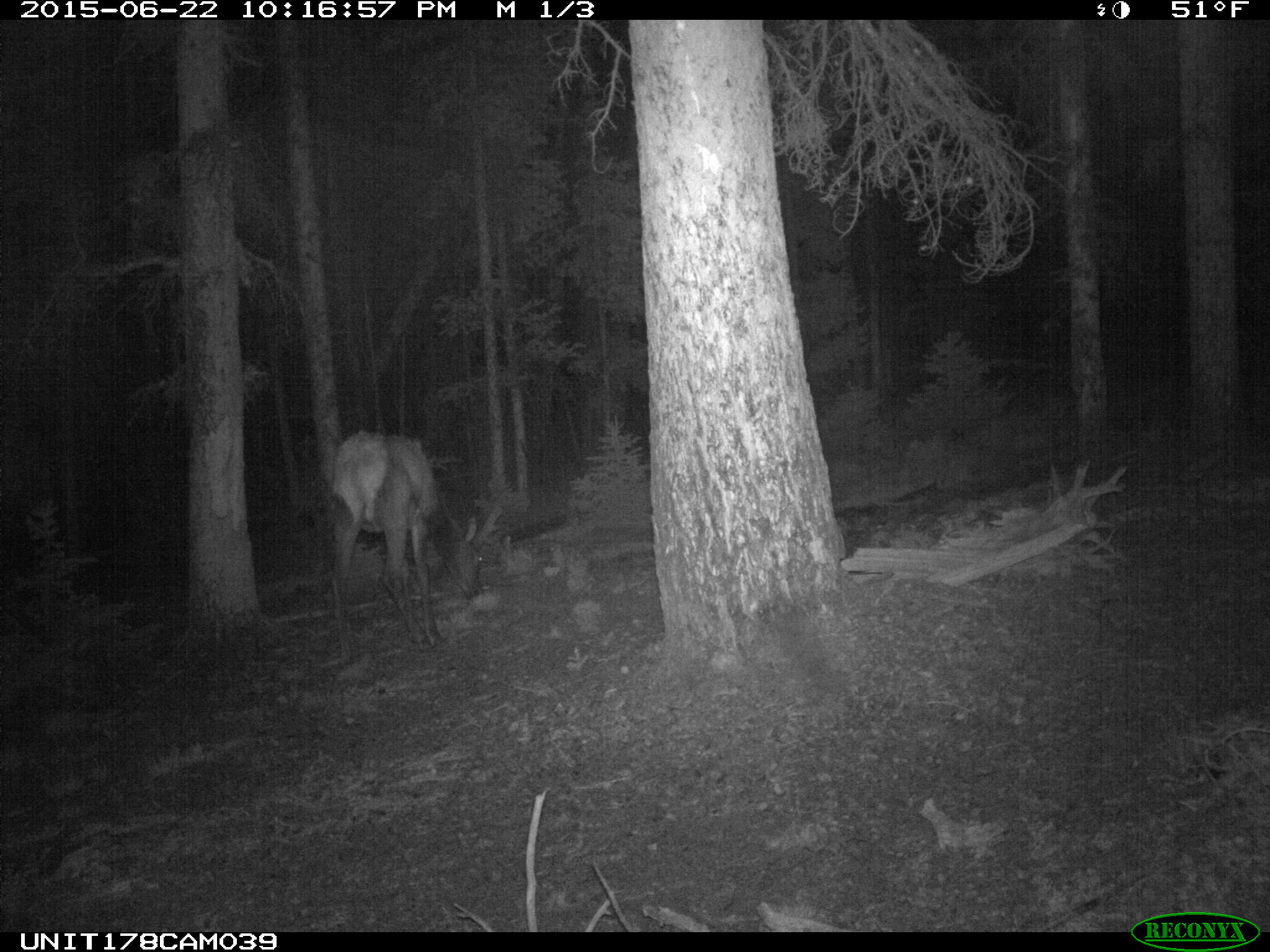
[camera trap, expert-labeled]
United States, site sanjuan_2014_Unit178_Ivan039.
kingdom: Animalia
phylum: Chordata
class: Mammalia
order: Artiodactyla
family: Cervidae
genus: Cervus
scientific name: Cervus elaphus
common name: red deer